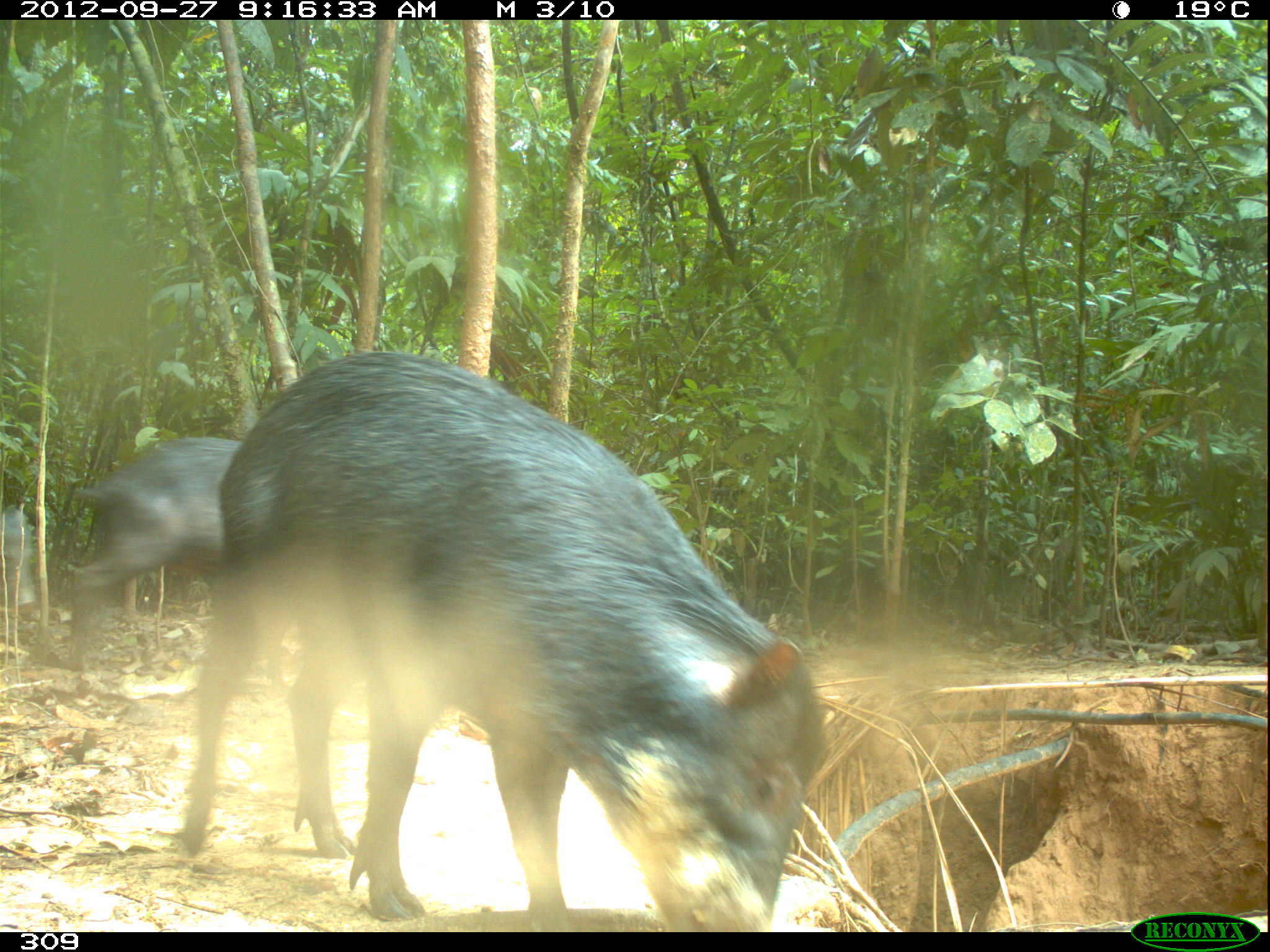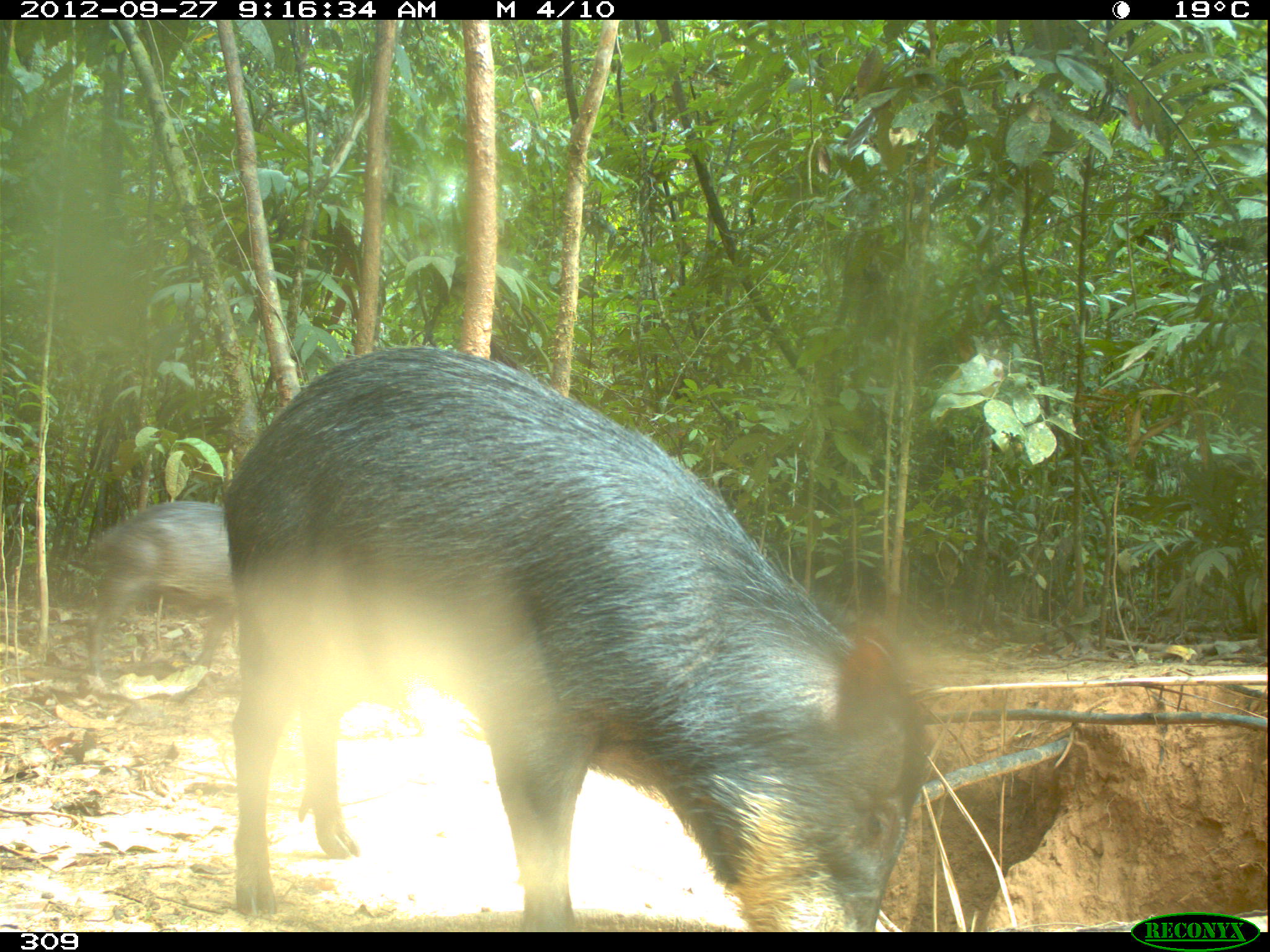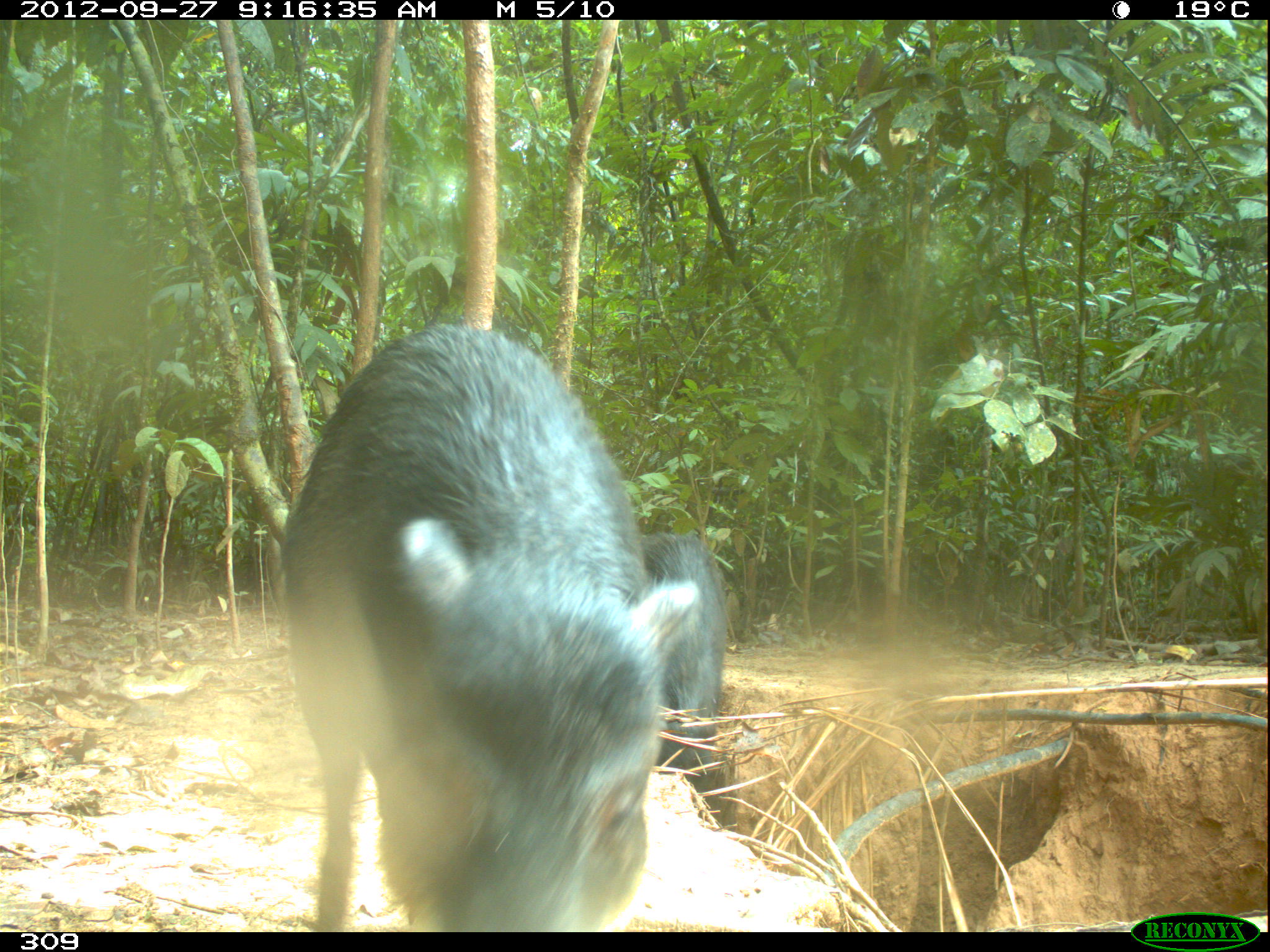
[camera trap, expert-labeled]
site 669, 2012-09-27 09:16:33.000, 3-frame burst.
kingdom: Animalia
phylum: Chordata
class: Mammalia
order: Artiodactyla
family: Tayassuidae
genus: Tayassu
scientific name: Tayassu pecari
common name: white-lipped peccary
Tayassu pecari (white-lipped peccary).